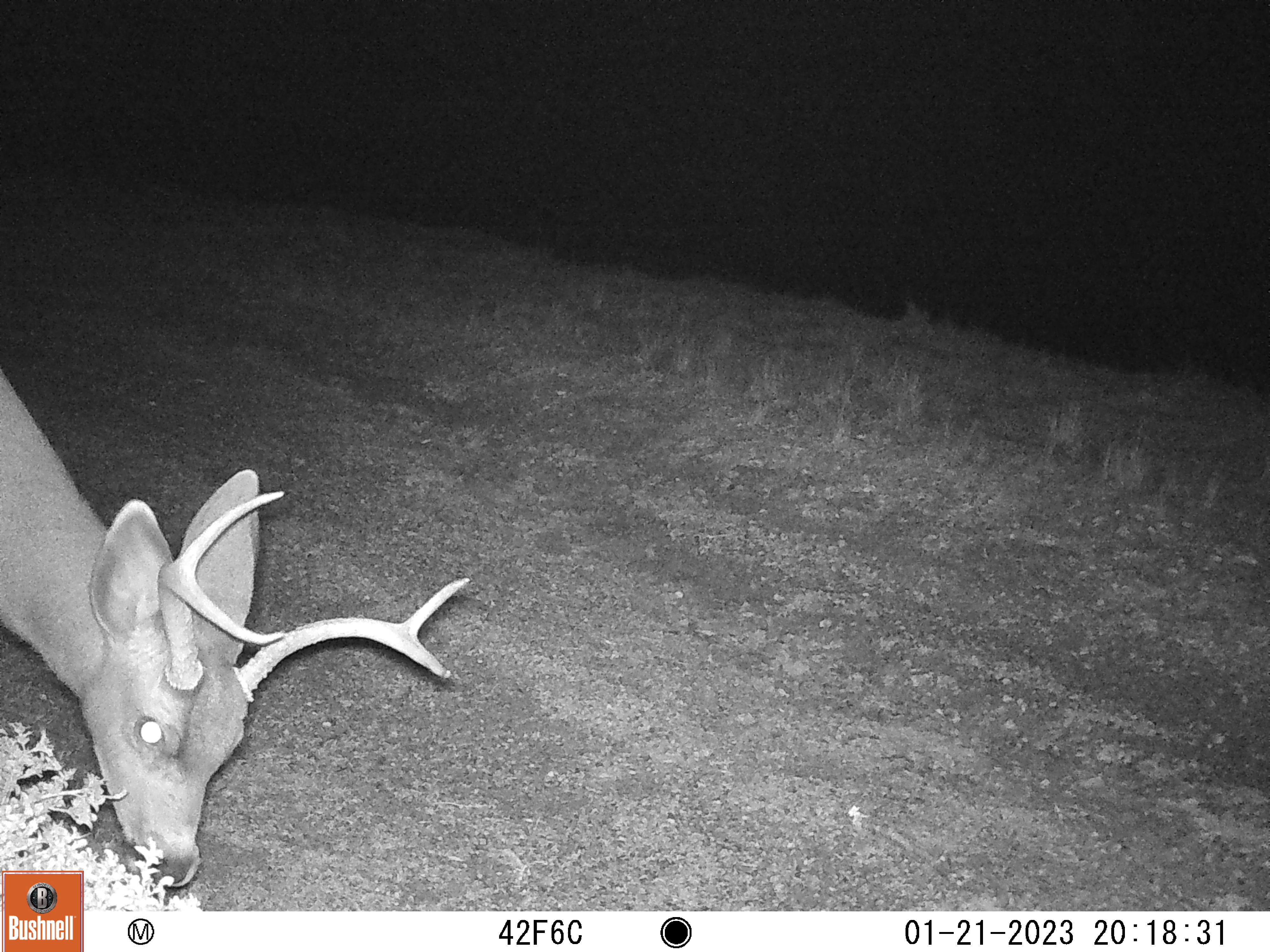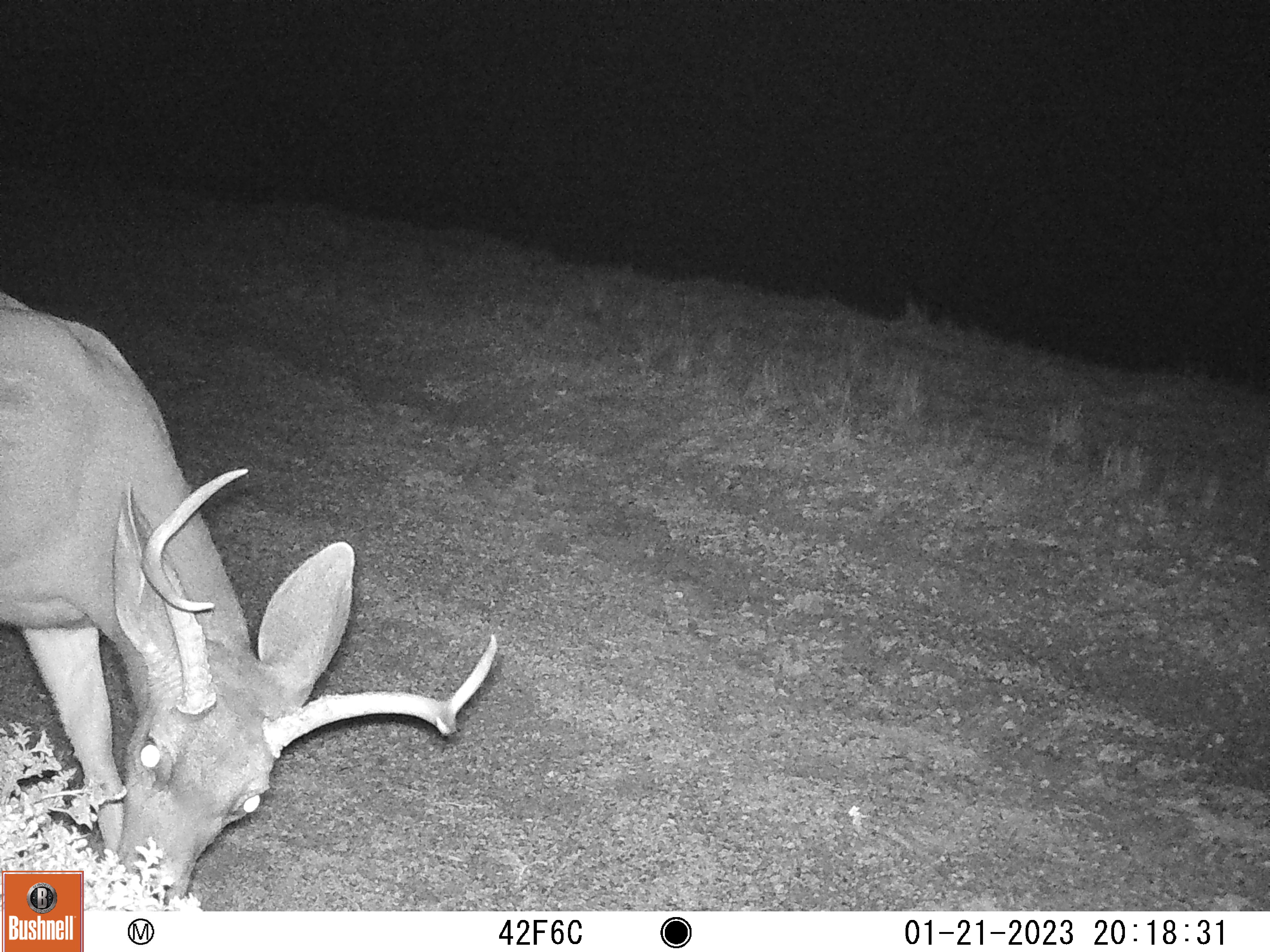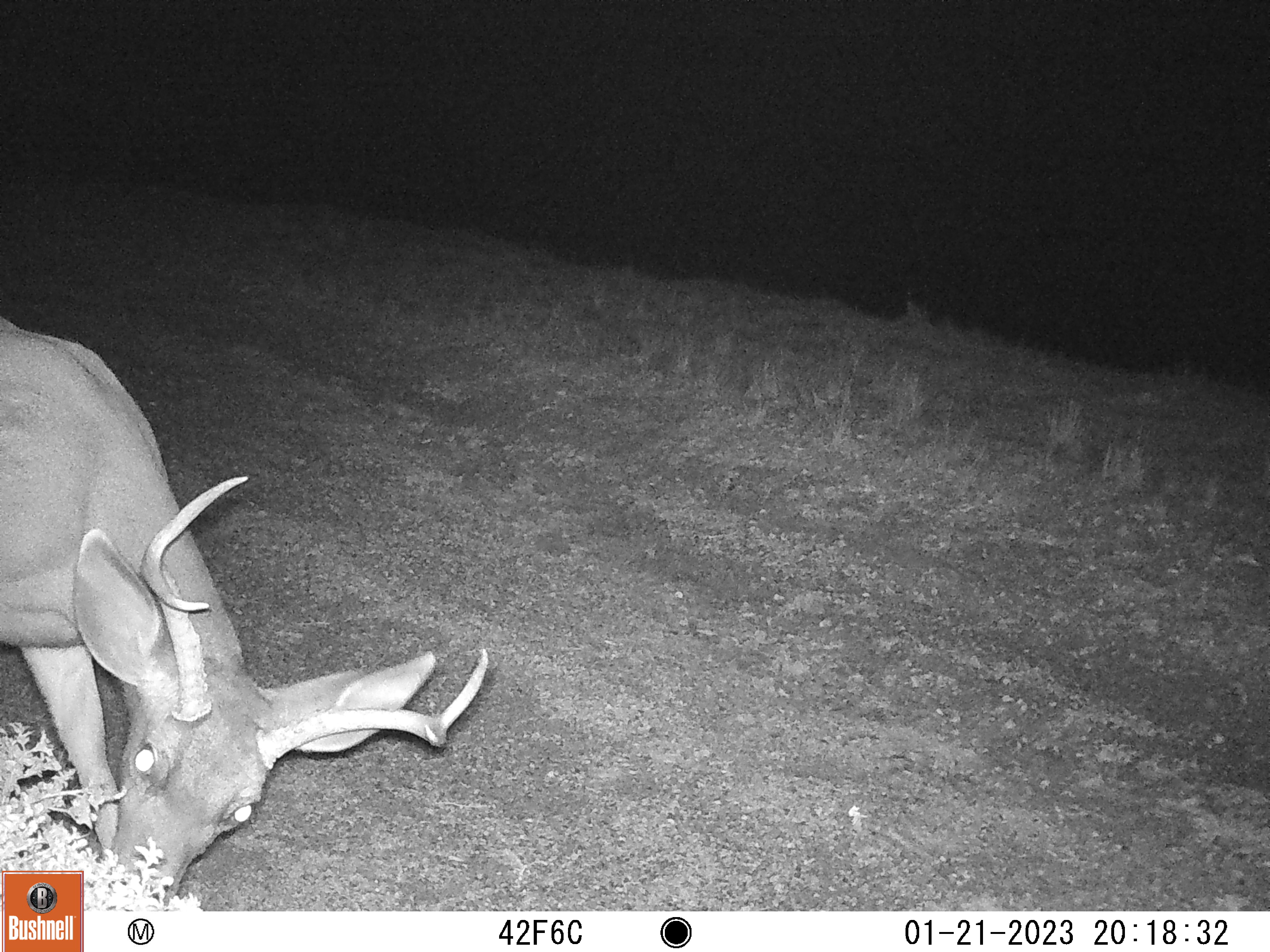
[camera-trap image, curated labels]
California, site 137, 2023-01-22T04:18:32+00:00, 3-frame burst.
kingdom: Animalia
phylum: Chordata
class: Mammalia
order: Artiodactyla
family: Cervidae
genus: Odocoileus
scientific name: Odocoileus hemionus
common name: mule deer